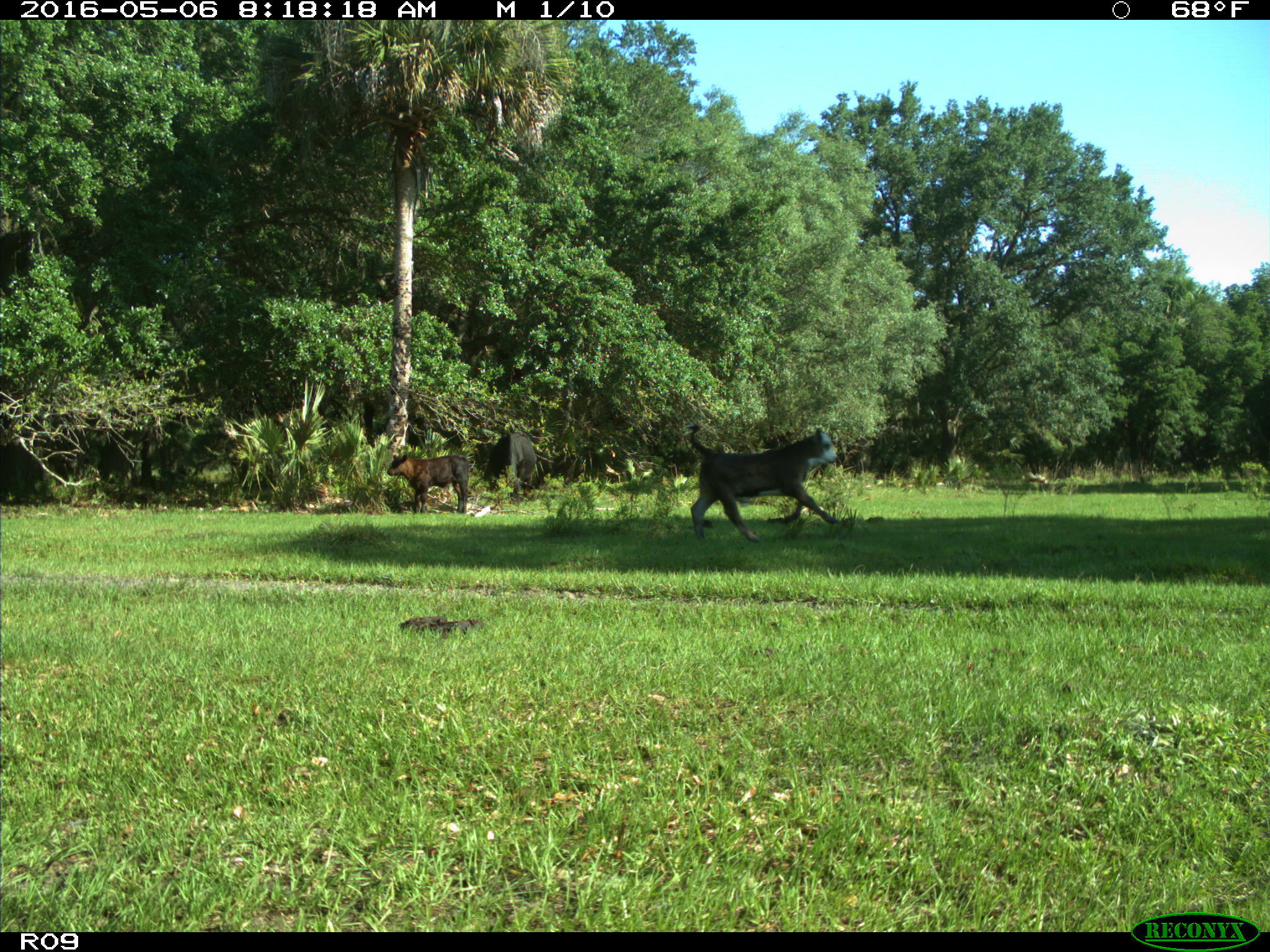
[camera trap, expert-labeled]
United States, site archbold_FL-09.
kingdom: Animalia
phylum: Chordata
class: Mammalia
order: Artiodactyla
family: Bovidae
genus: Bos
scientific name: Bos taurus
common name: domestic cow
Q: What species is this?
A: Bos taurus (domestic cow).